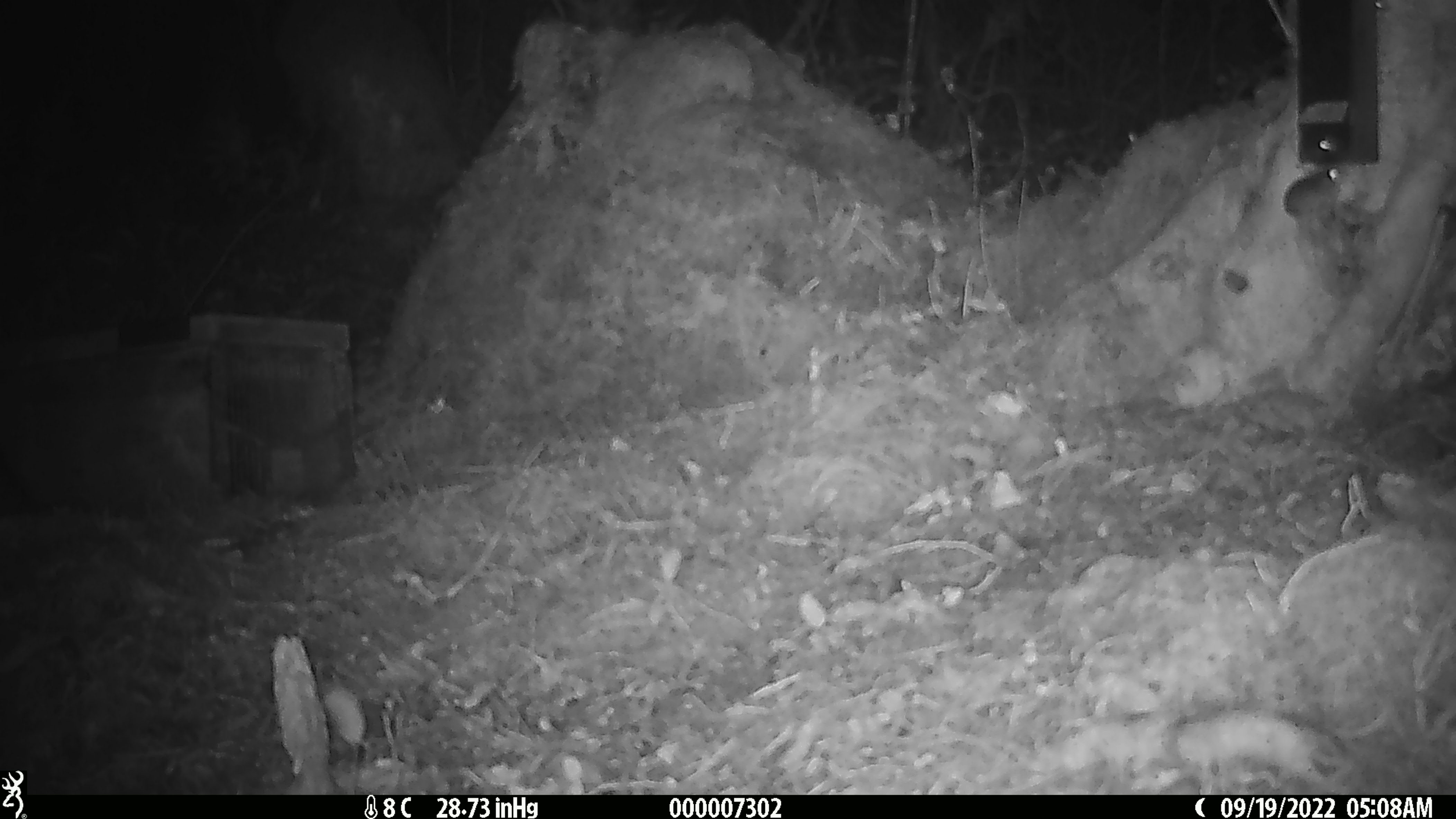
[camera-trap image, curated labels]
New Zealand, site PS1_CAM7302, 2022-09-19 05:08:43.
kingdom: Animalia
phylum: Chordata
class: Mammalia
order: Rodentia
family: Muridae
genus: Mus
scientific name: Mus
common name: mouse